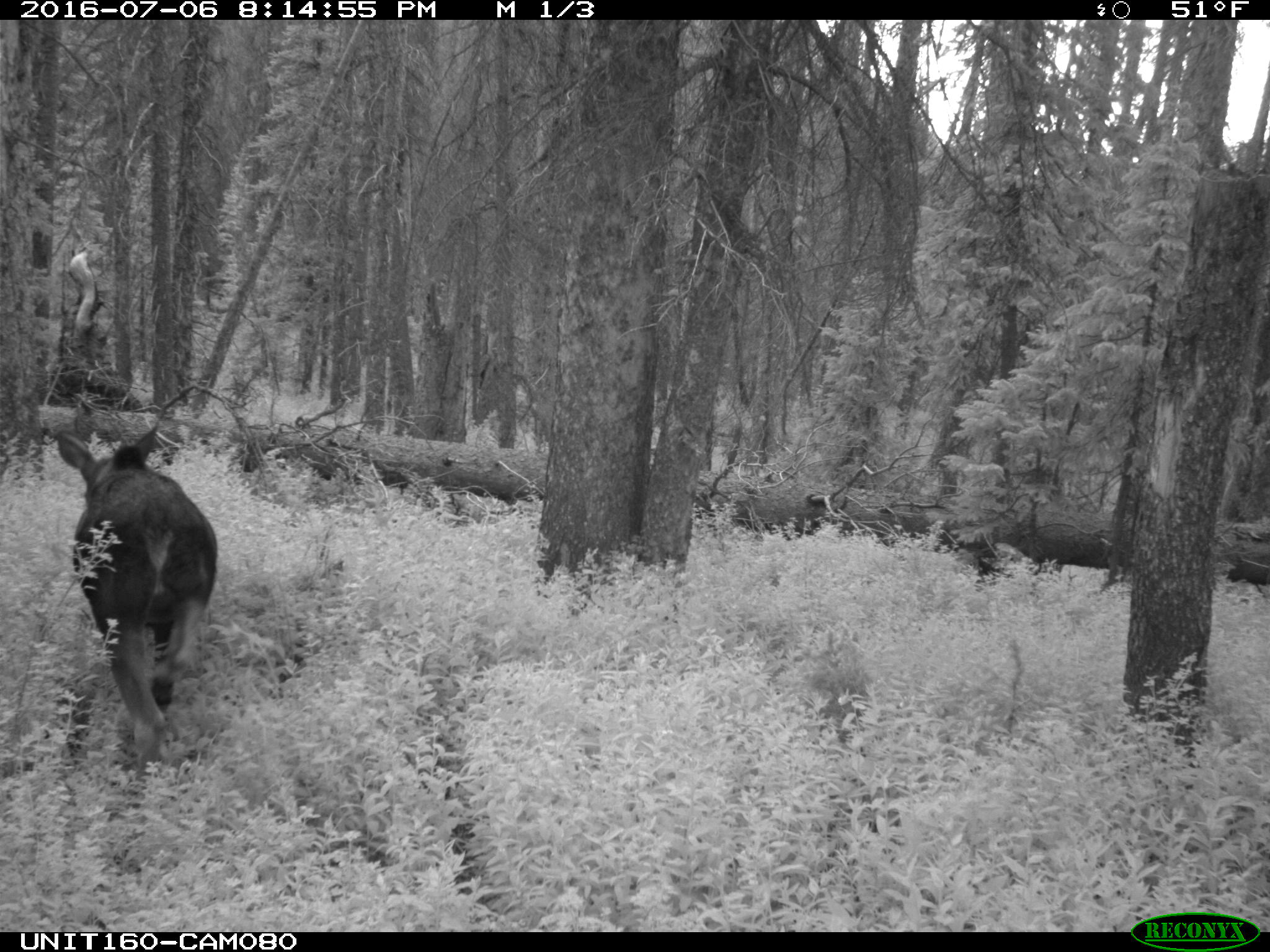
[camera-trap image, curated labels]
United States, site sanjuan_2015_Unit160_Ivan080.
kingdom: Animalia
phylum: Chordata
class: Mammalia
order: Artiodactyla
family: Cervidae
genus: Alces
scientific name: Alces alces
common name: moose